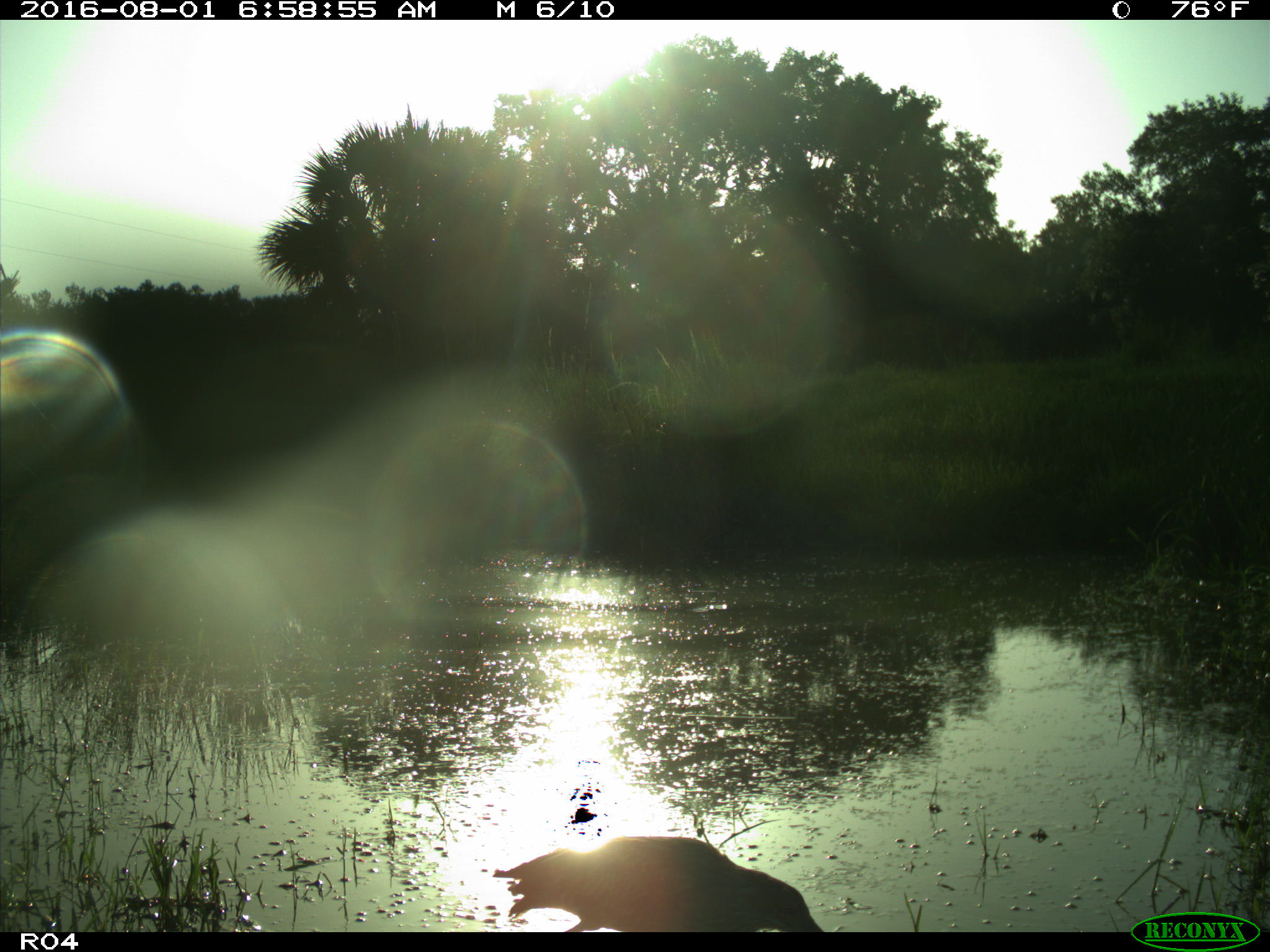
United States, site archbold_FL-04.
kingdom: Animalia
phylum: Chordata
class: Aves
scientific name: Aves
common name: birds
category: unidentified bird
Unidentified bird (birds) (Aves).